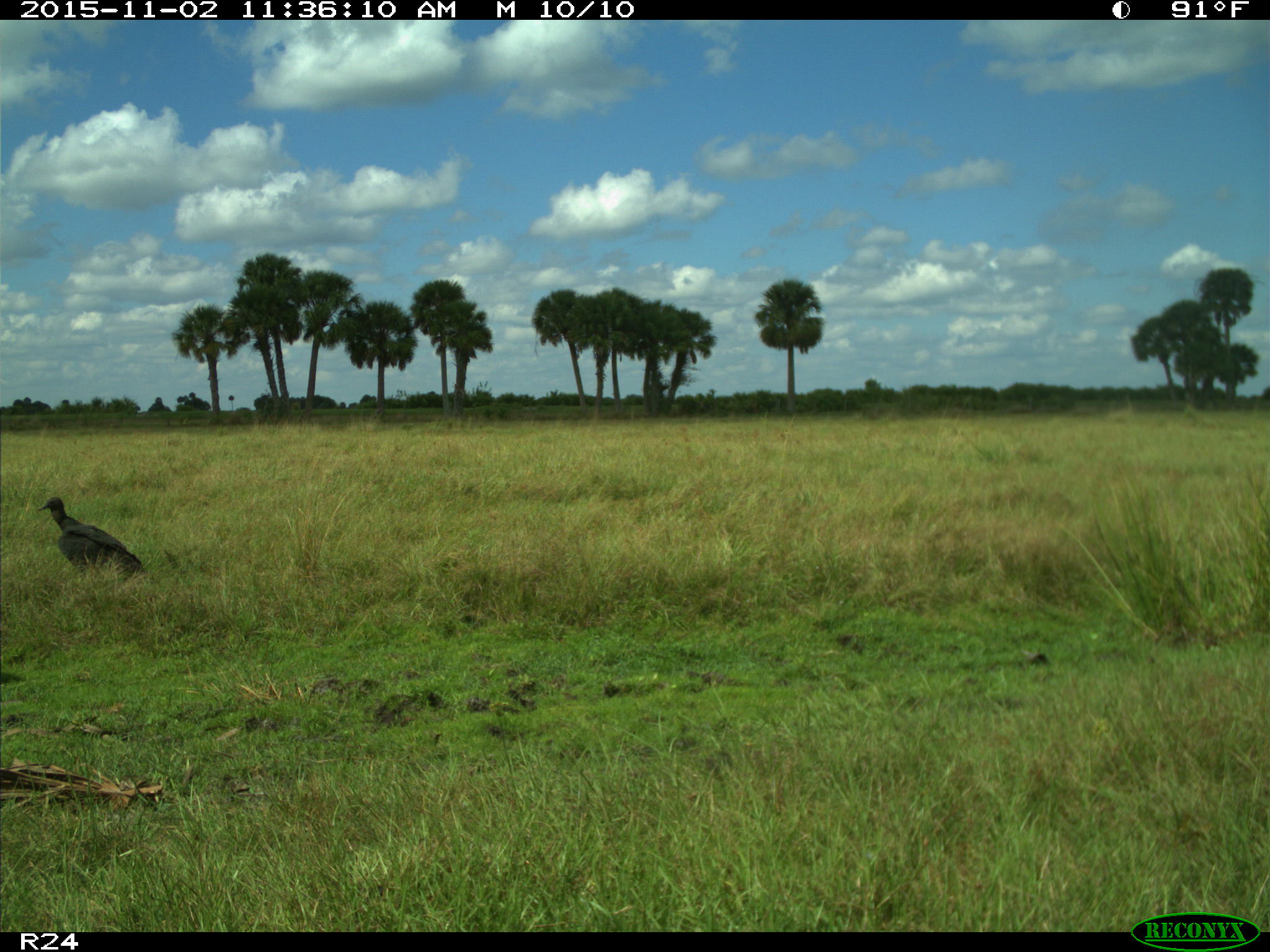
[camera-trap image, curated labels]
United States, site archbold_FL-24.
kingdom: Animalia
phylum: Chordata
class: Aves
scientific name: Aves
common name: birds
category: unidentified bird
Unidentified bird (birds) (Aves).